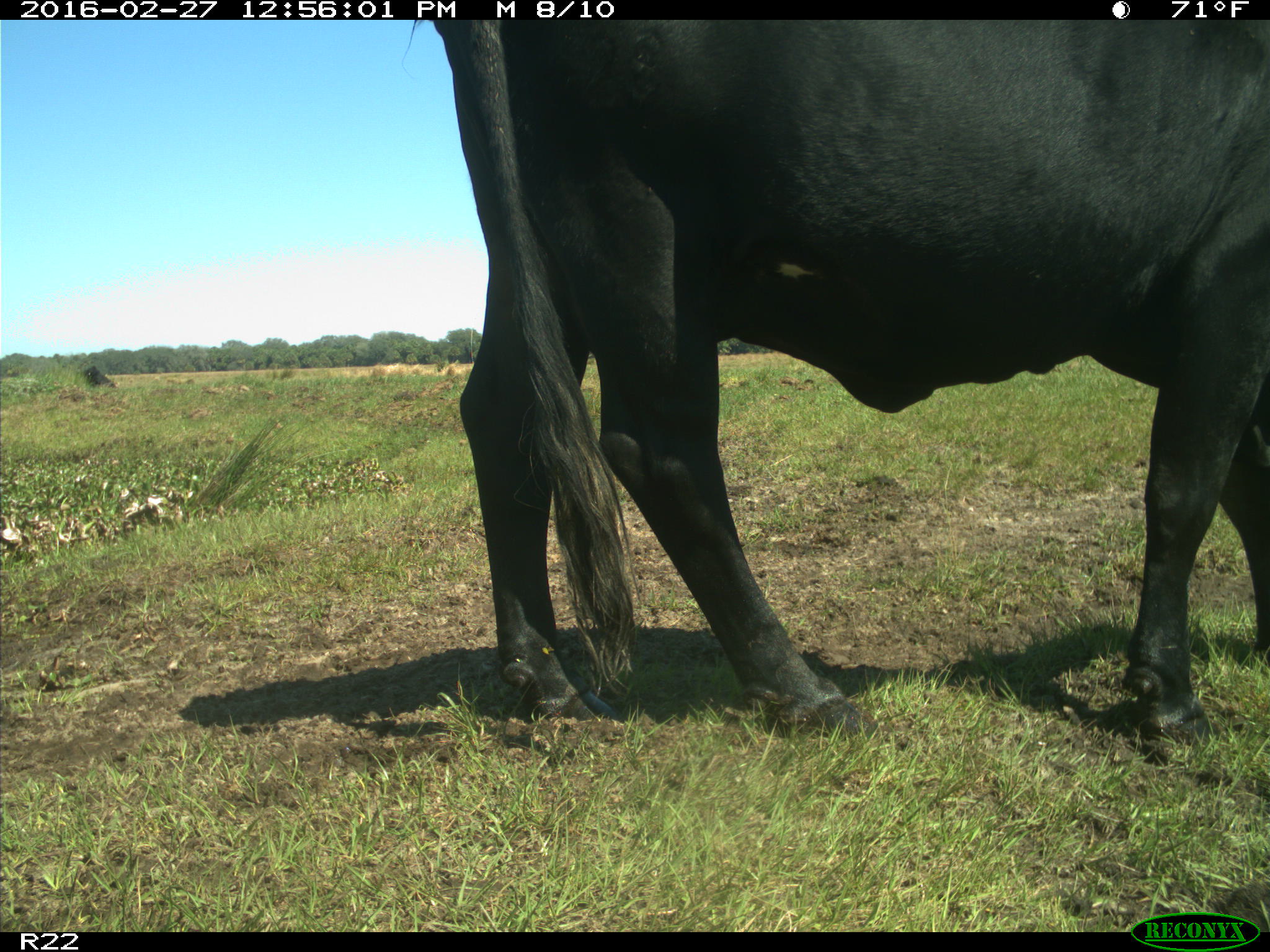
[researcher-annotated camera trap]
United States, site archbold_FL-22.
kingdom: Animalia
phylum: Chordata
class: Mammalia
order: Artiodactyla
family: Bovidae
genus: Bos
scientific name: Bos taurus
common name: domestic cow